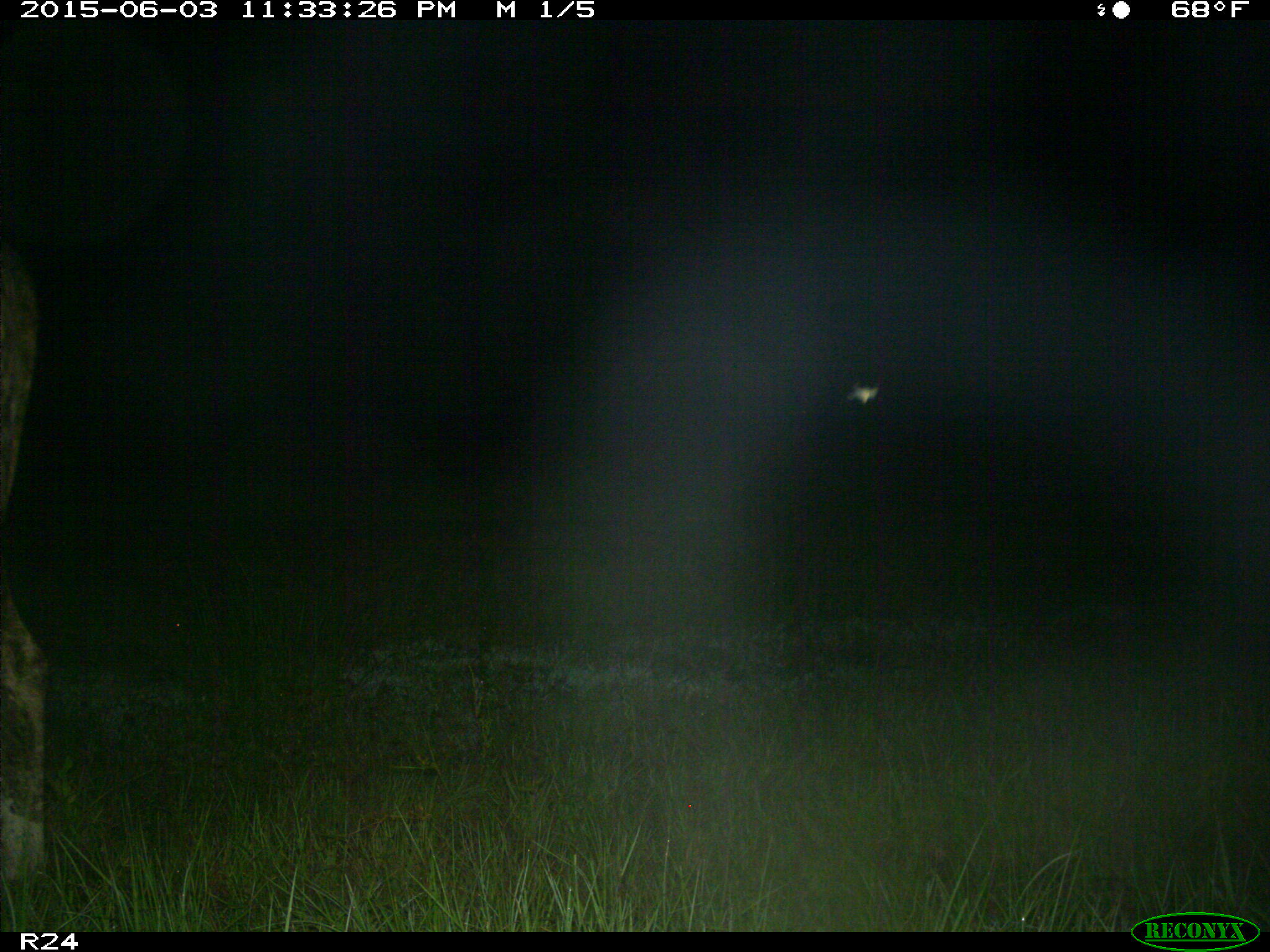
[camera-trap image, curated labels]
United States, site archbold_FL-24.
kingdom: Animalia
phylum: Chordata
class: Mammalia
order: Artiodactyla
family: Bovidae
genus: Bos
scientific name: Bos taurus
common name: domestic cow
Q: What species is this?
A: Bos taurus (domestic cow).